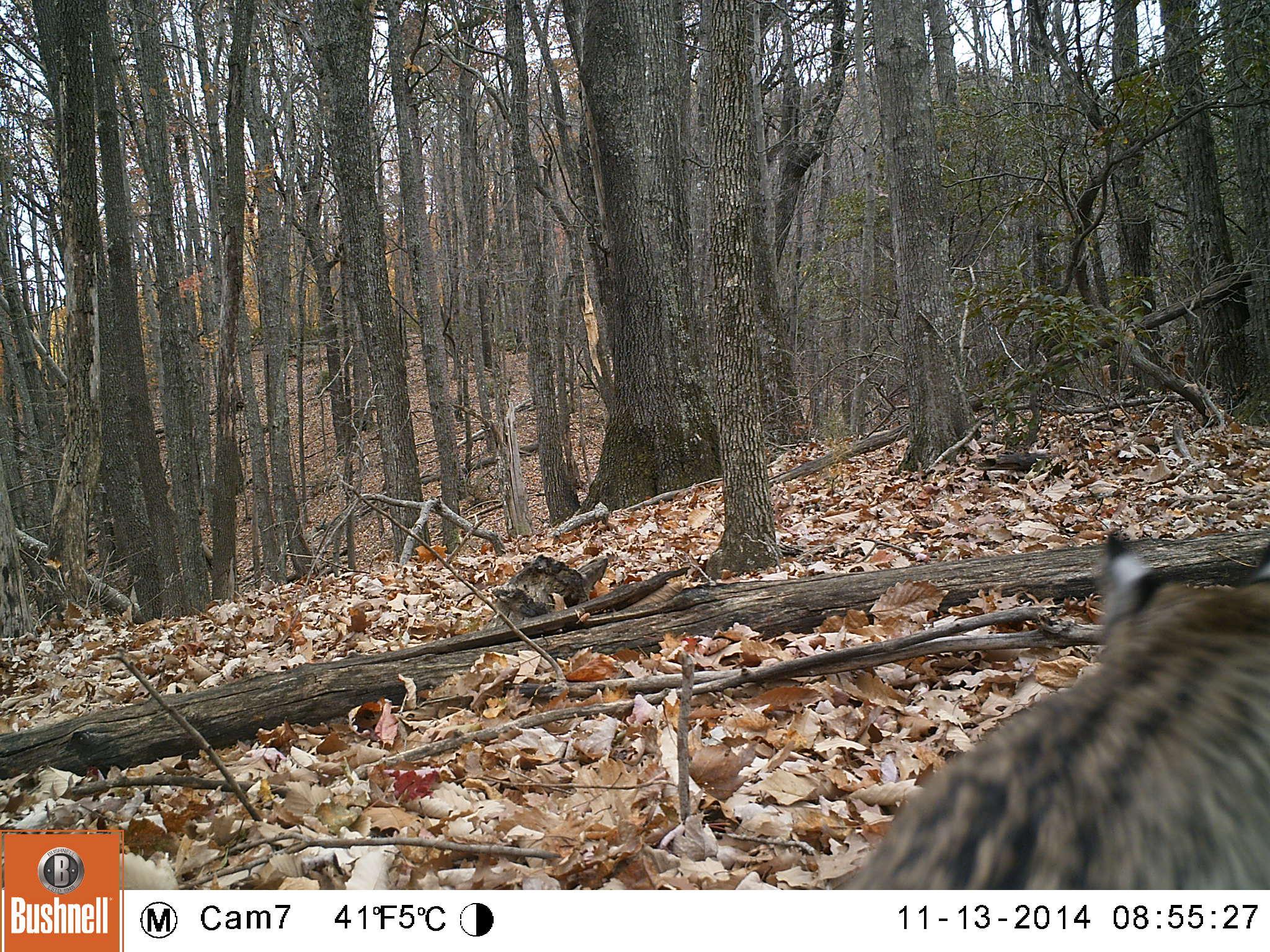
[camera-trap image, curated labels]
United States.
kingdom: Animalia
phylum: Chordata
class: Mammalia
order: Carnivora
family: Felidae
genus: Lynx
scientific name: Lynx rufus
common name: bobcat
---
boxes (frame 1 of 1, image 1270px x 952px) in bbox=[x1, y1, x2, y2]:
Bobcat: bbox=[817, 524, 1269, 899]